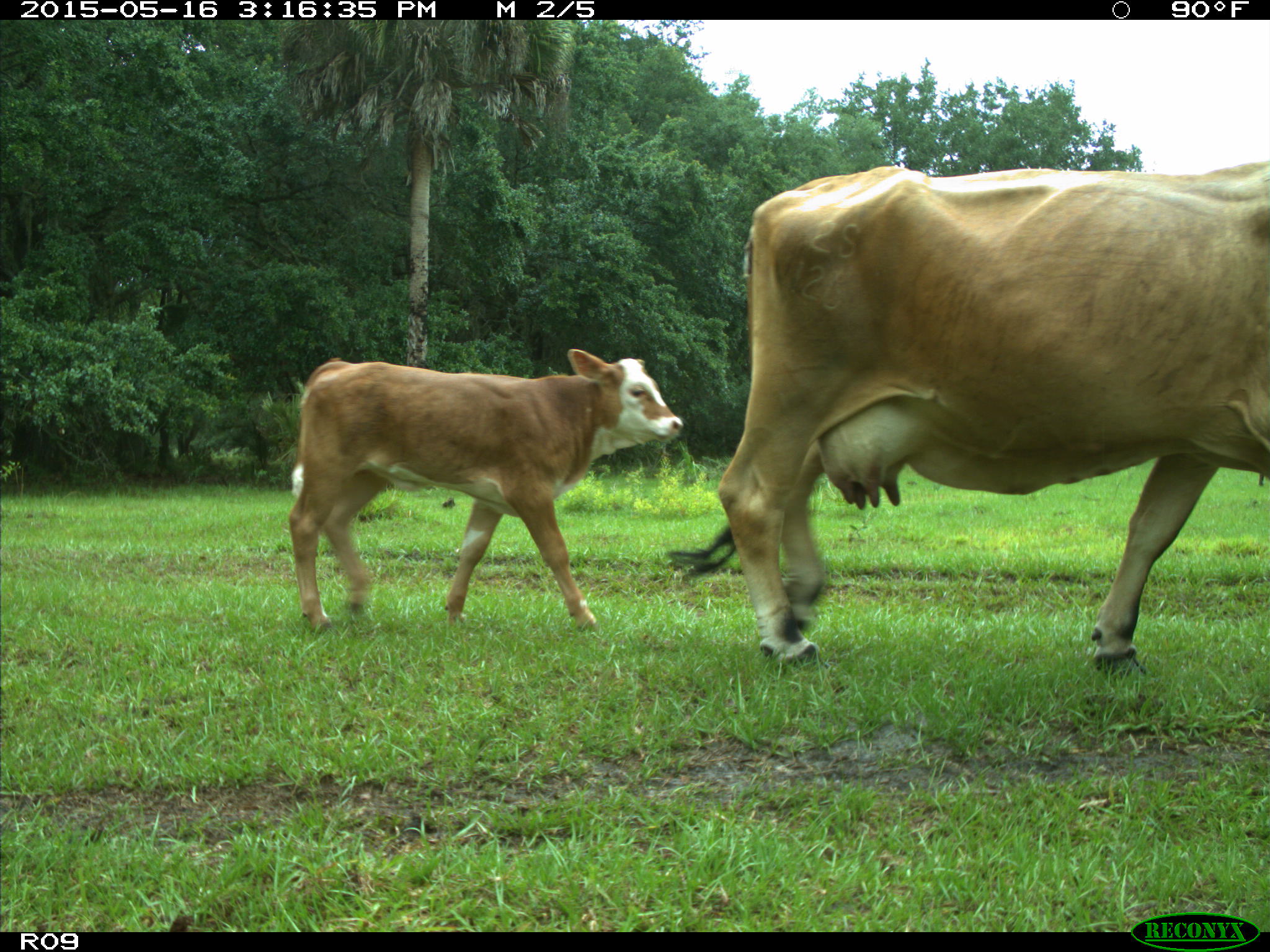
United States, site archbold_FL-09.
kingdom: Animalia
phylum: Chordata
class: Mammalia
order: Artiodactyla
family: Bovidae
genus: Bos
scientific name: Bos taurus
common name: domestic cow